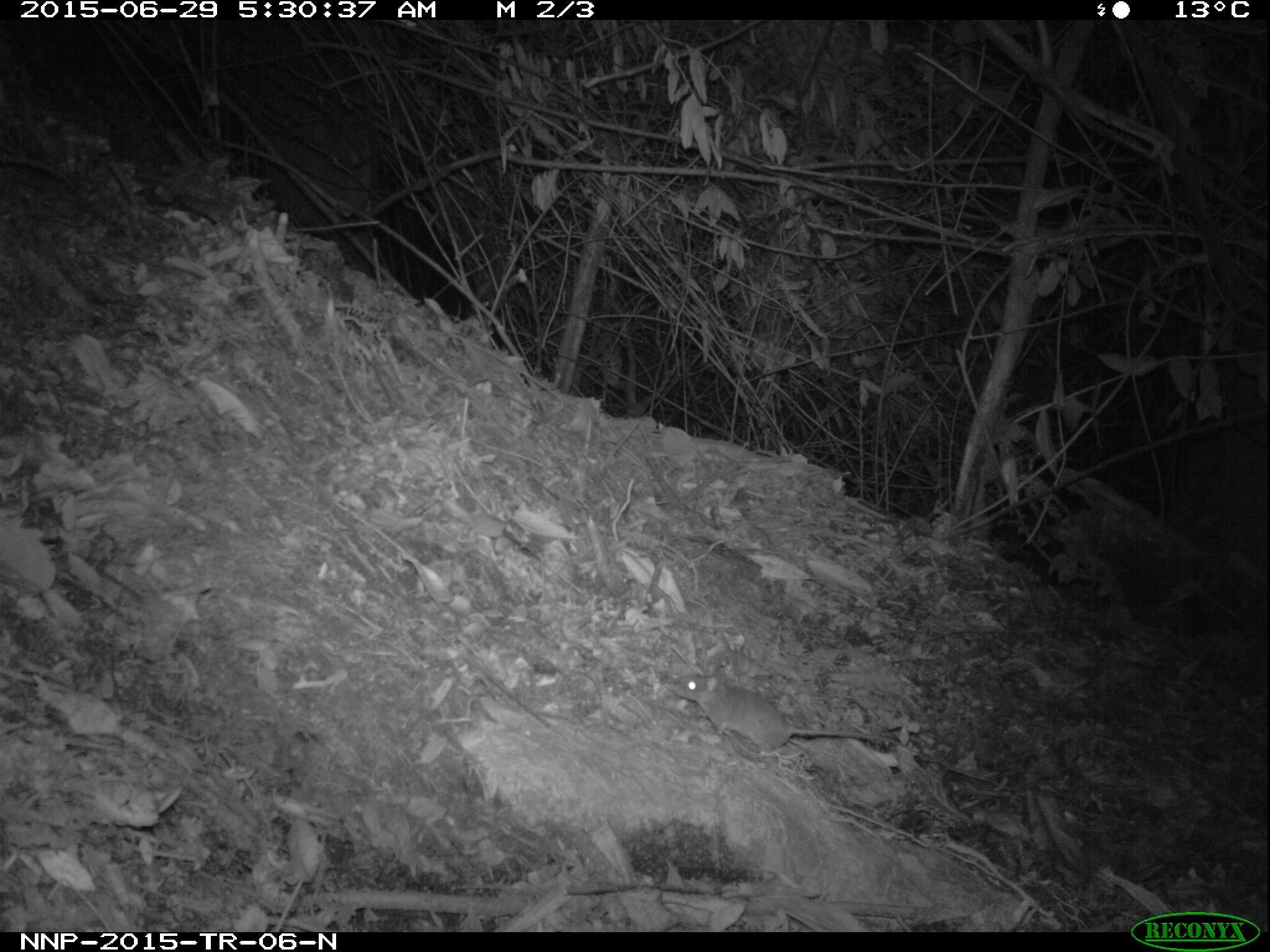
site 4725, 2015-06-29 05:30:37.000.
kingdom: Animalia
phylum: Chordata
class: Mammalia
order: Rodentia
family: Nesomyidae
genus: Cricetomys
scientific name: Cricetomys gambianus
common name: african giant pouched rat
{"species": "Cricetomys gambianus (african giant pouched rat)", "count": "1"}